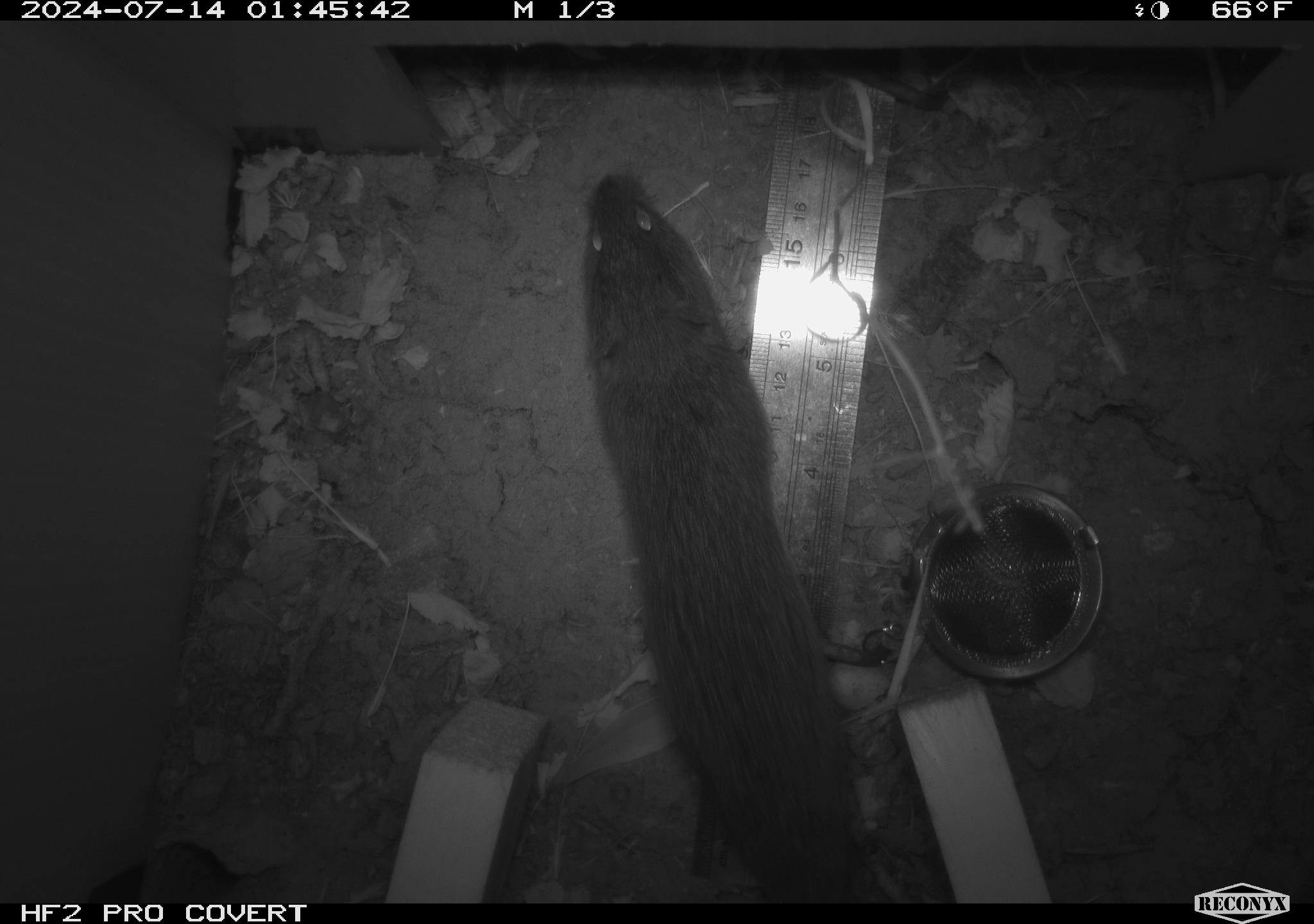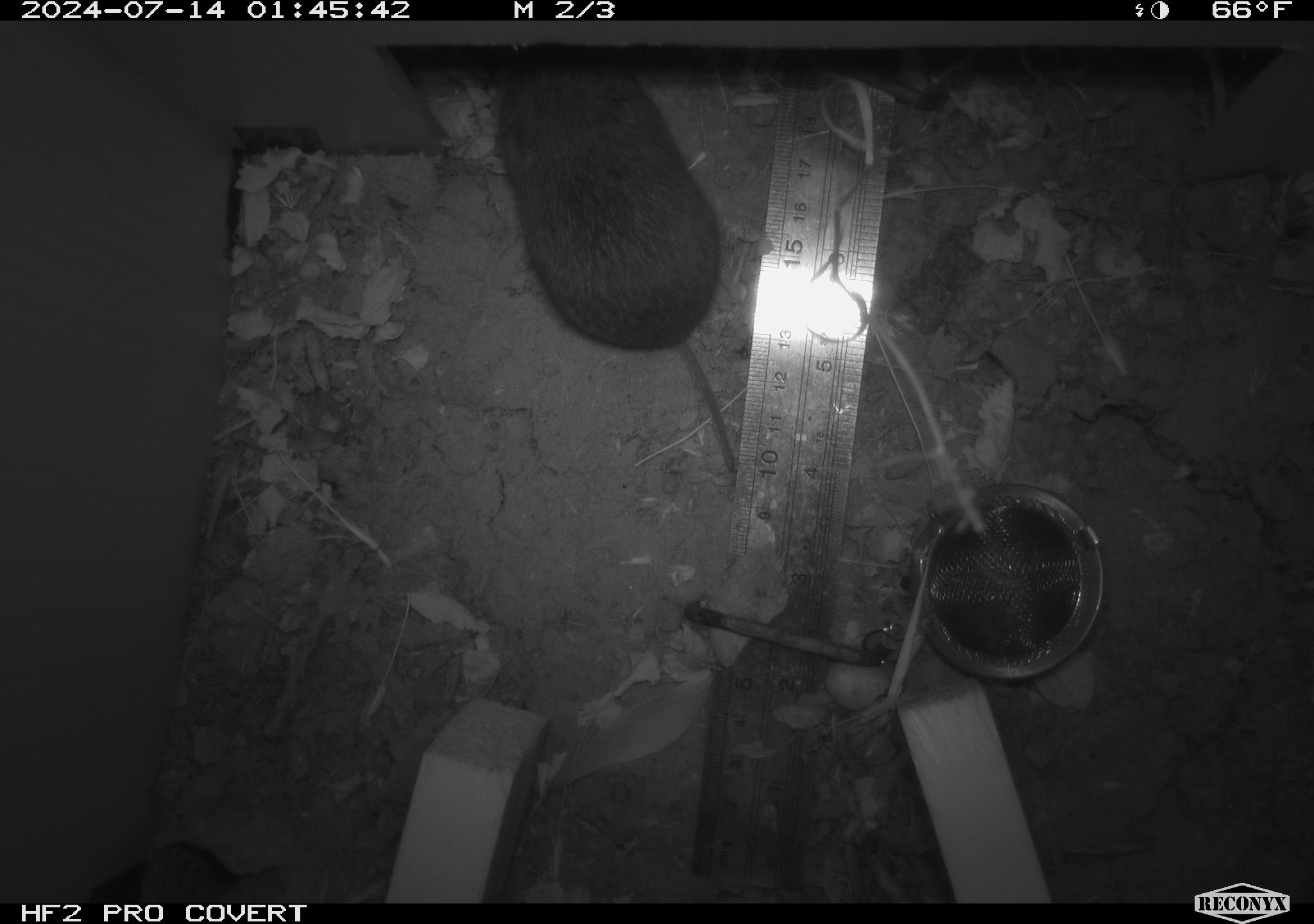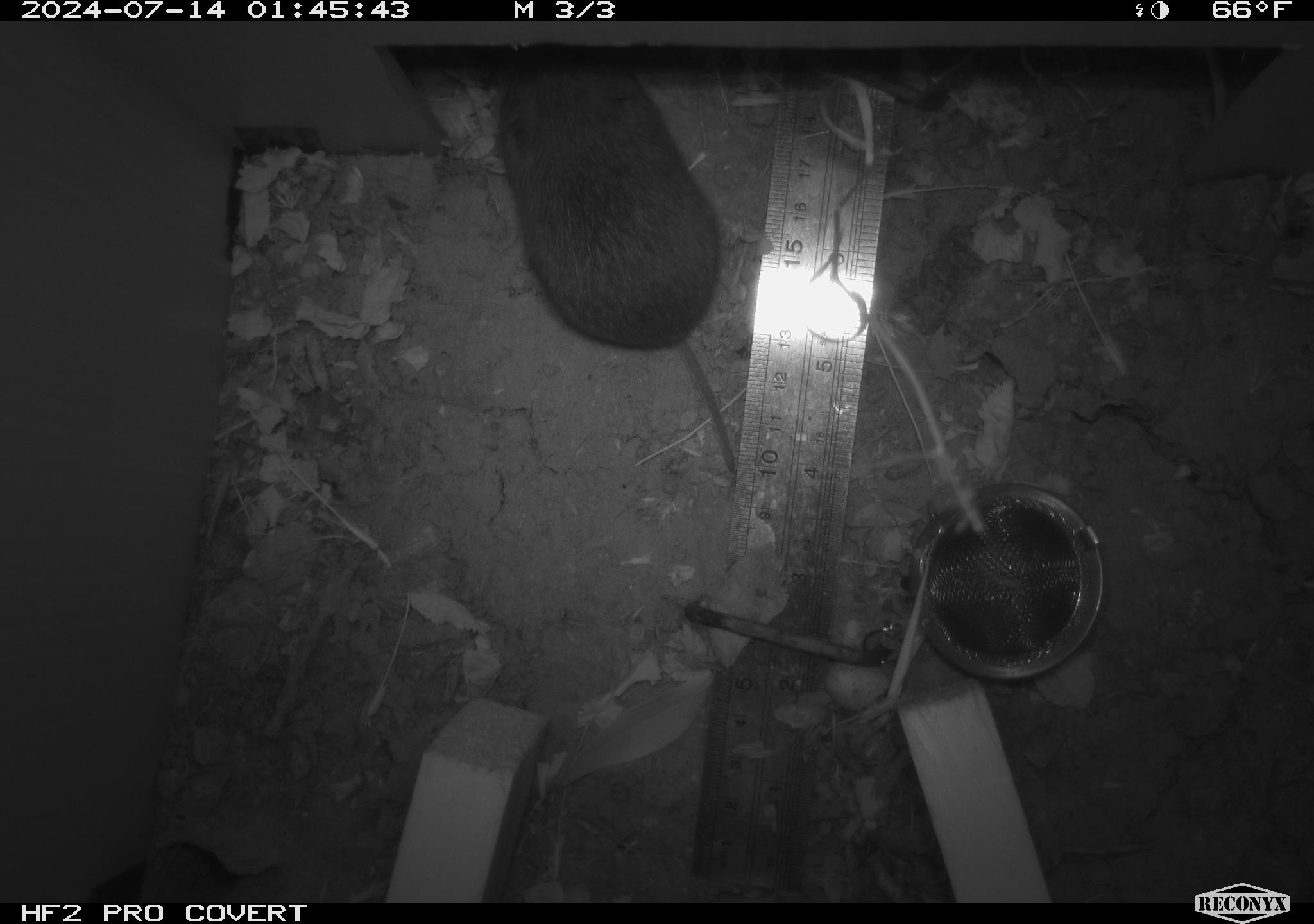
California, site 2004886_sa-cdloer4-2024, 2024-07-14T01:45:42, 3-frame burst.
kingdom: Animalia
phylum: Chordata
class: Mammalia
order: Rodentia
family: Cricetidae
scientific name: Arvicolinae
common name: voles, lemmings, and muskrats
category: arvicolinae subfamily